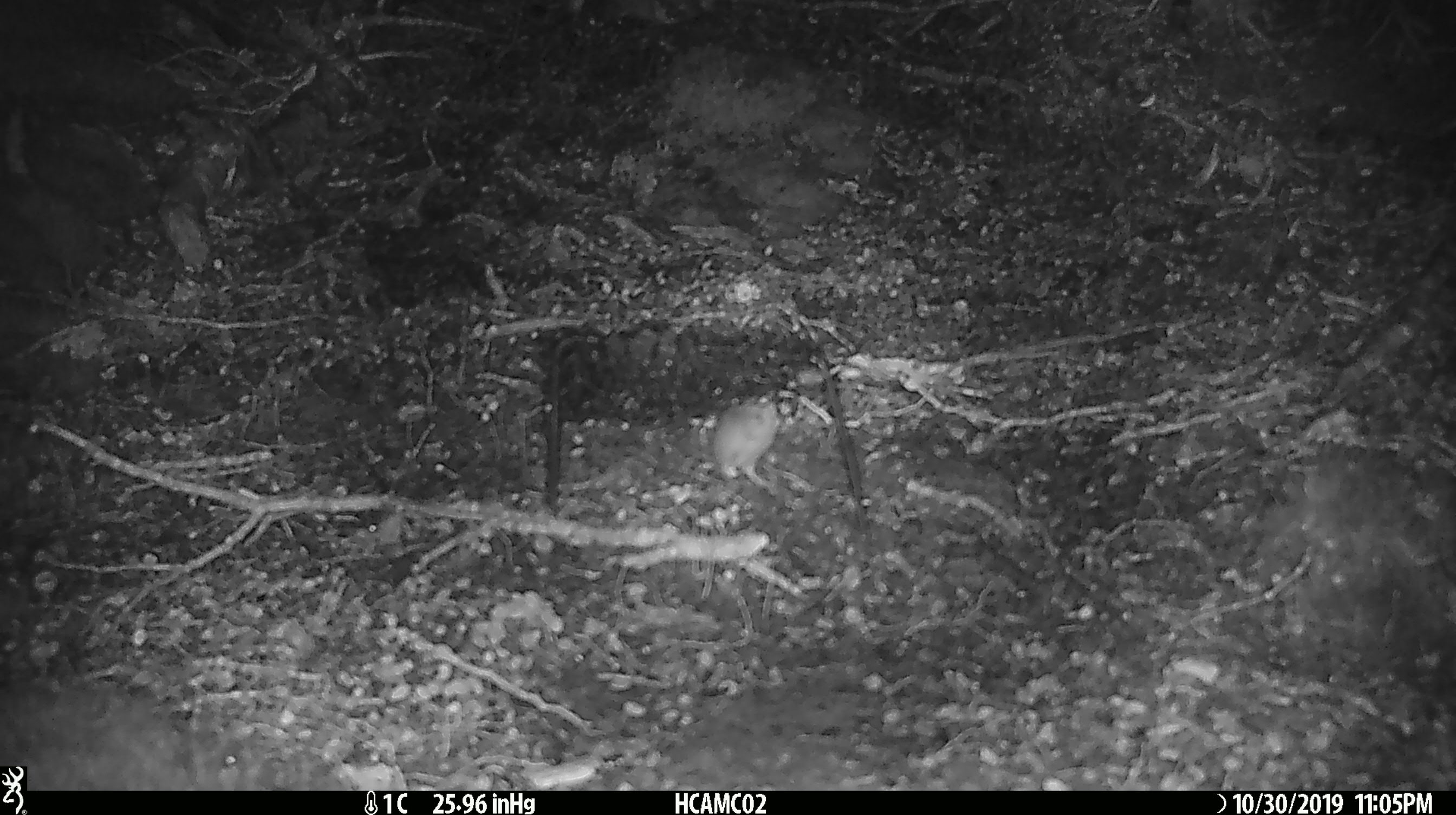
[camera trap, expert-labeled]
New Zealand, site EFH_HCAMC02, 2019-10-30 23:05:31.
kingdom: Animalia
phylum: Chordata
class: Mammalia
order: Rodentia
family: Muridae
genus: Mus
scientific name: Mus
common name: mouse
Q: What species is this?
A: Mouse (Mus).